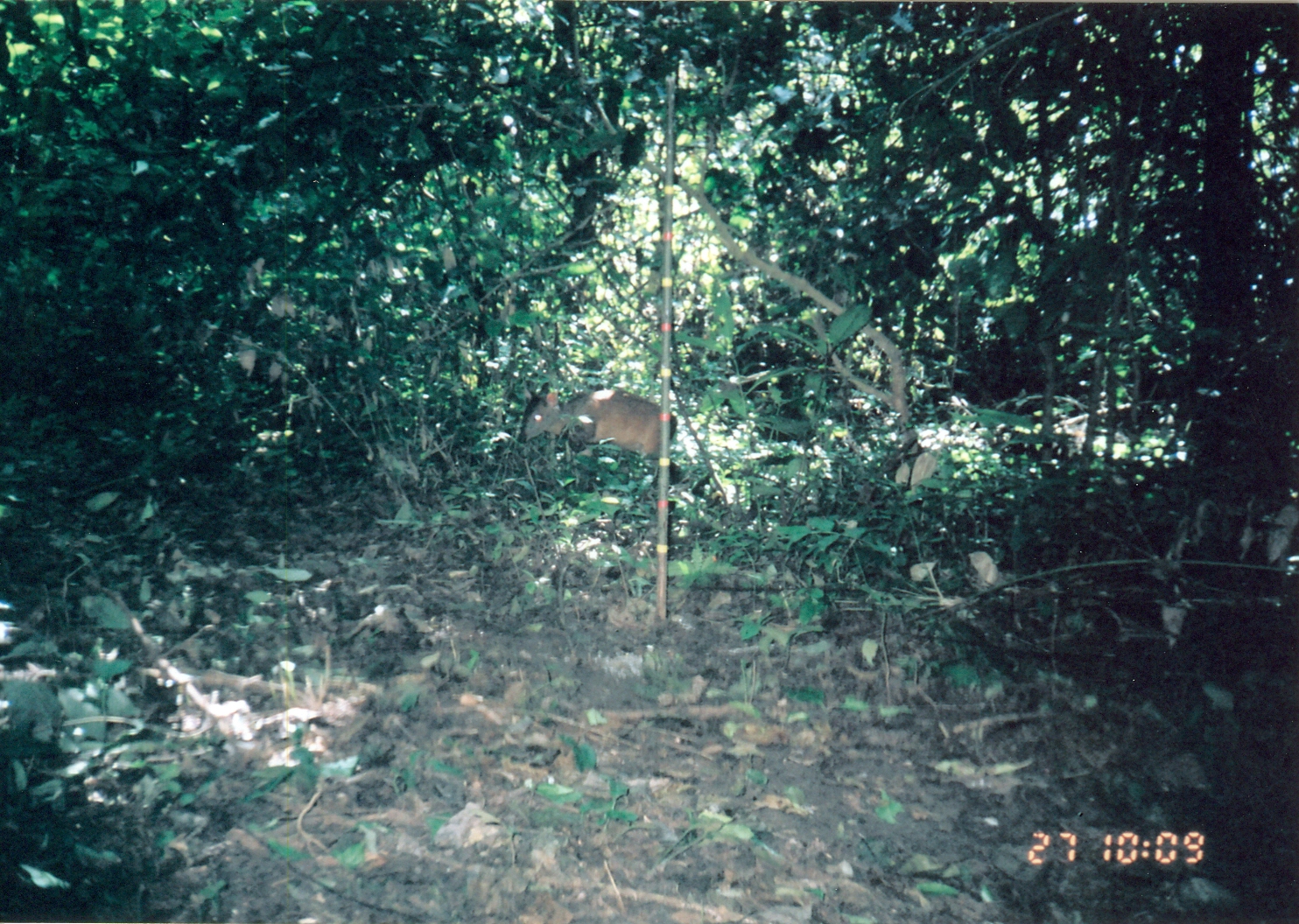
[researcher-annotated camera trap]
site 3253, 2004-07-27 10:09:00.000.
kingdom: Animalia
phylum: Chordata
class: Mammalia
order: Artiodactyla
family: Bovidae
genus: Cephalophus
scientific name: Cephalophus harveyi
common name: harvey's duiker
Cephalophus harveyi (harvey's duiker), count 1.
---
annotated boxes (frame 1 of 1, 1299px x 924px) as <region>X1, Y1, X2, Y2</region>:
cephalophus harveyi: <region>518, 380, 677, 493</region>